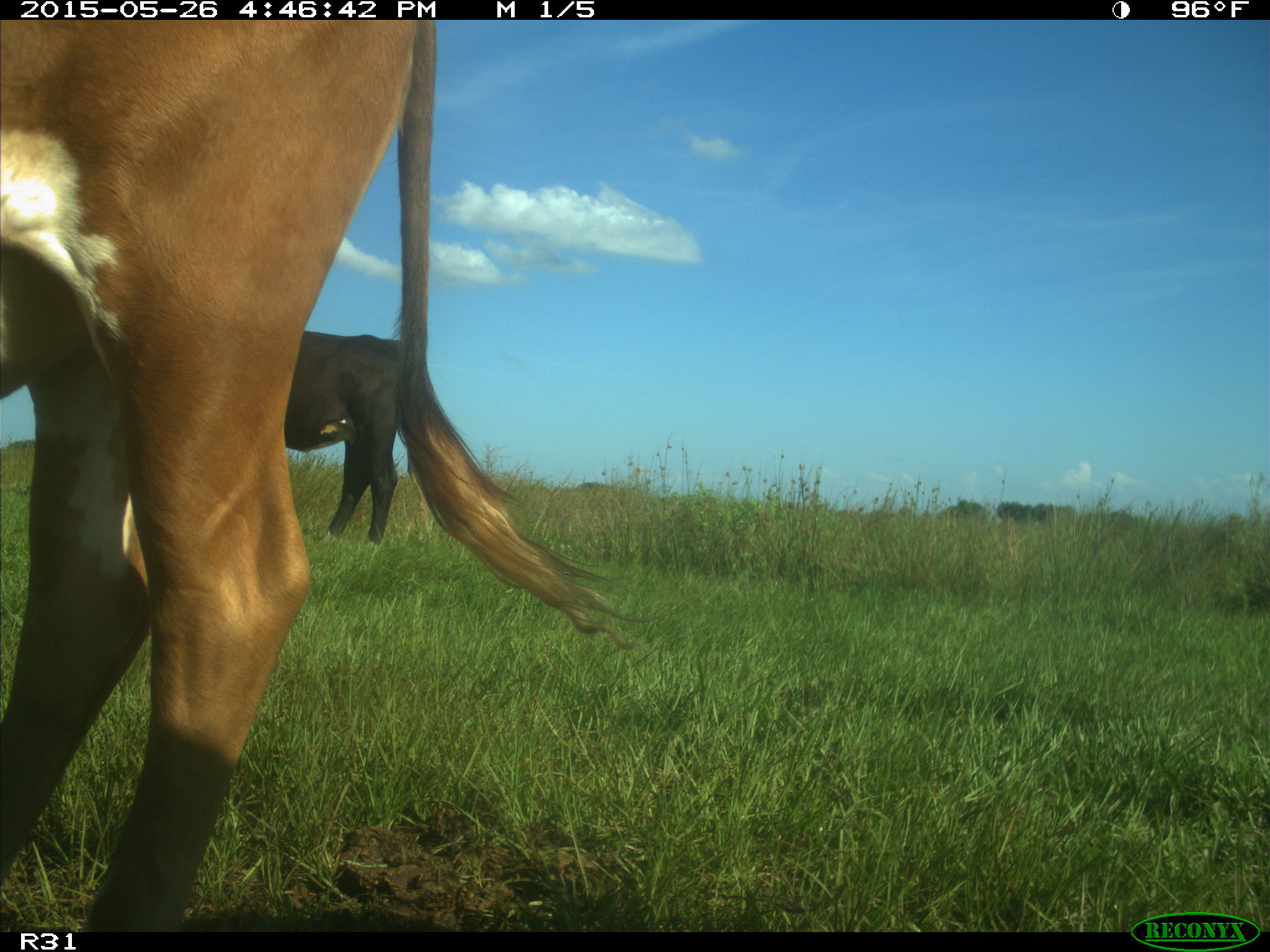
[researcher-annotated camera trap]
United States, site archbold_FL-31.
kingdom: Animalia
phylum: Chordata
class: Mammalia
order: Artiodactyla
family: Bovidae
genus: Bos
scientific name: Bos taurus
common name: domestic cow